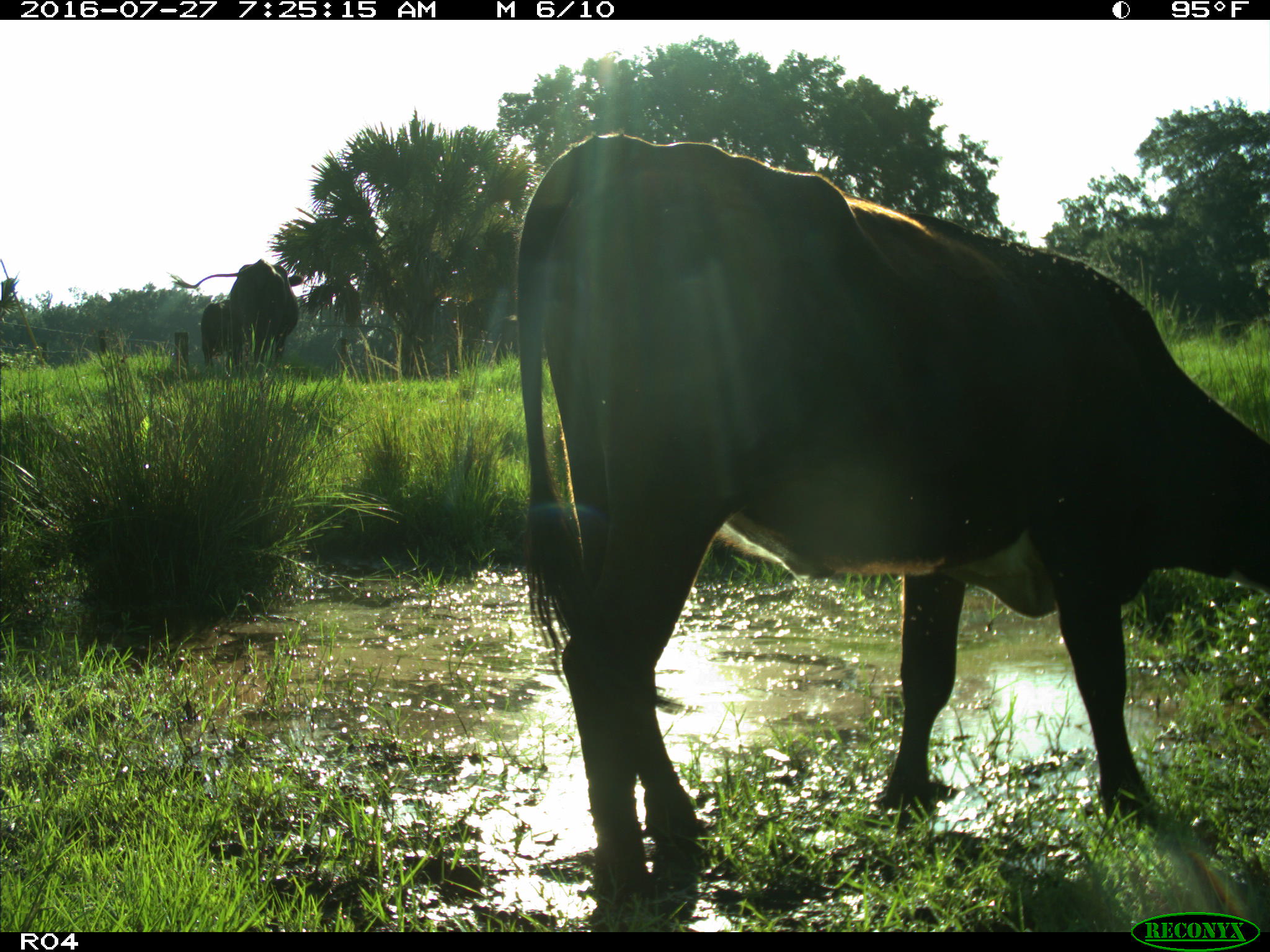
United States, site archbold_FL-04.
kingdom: Animalia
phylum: Chordata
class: Mammalia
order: Artiodactyla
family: Bovidae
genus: Bos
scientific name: Bos taurus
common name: domestic cow